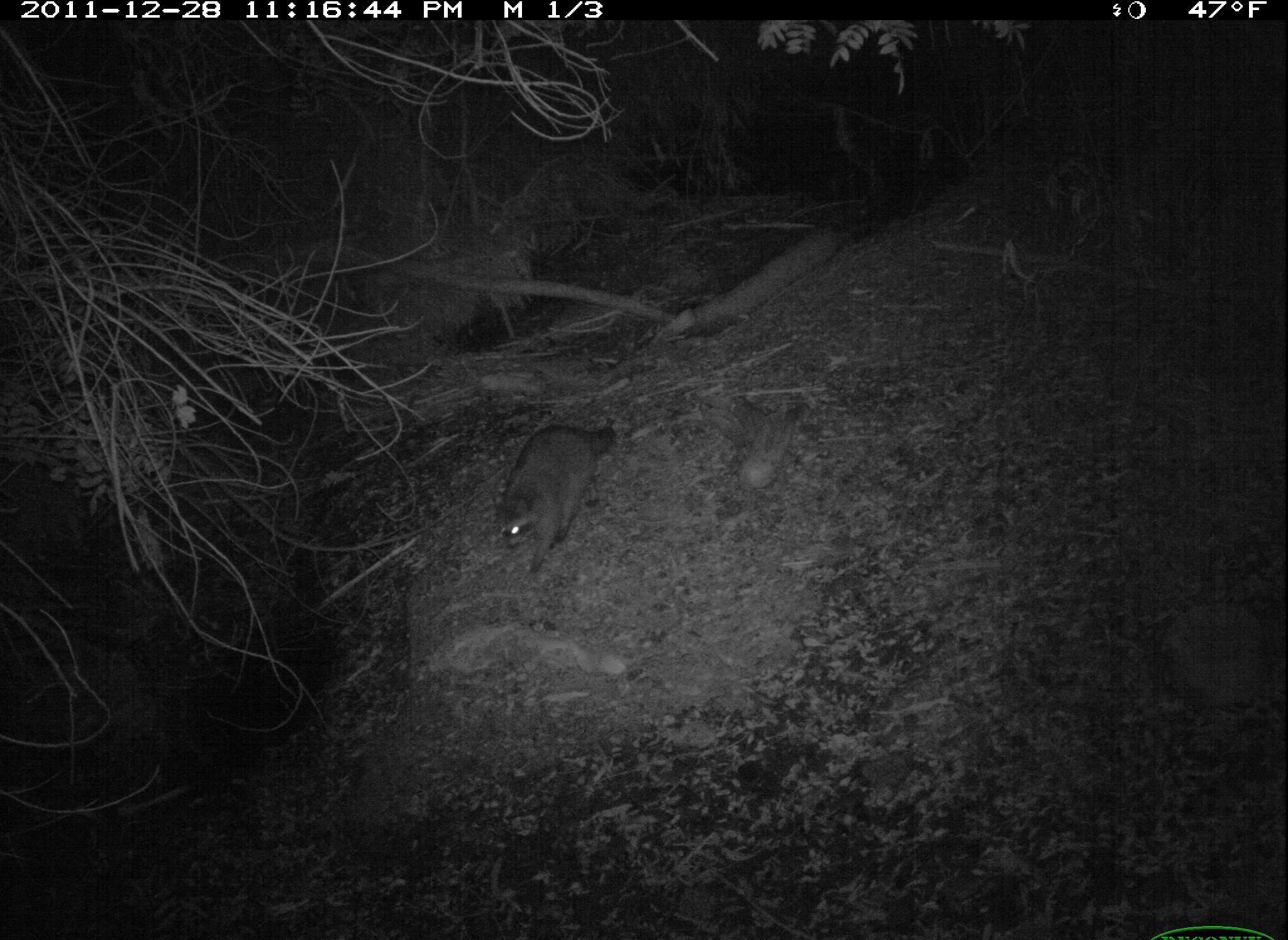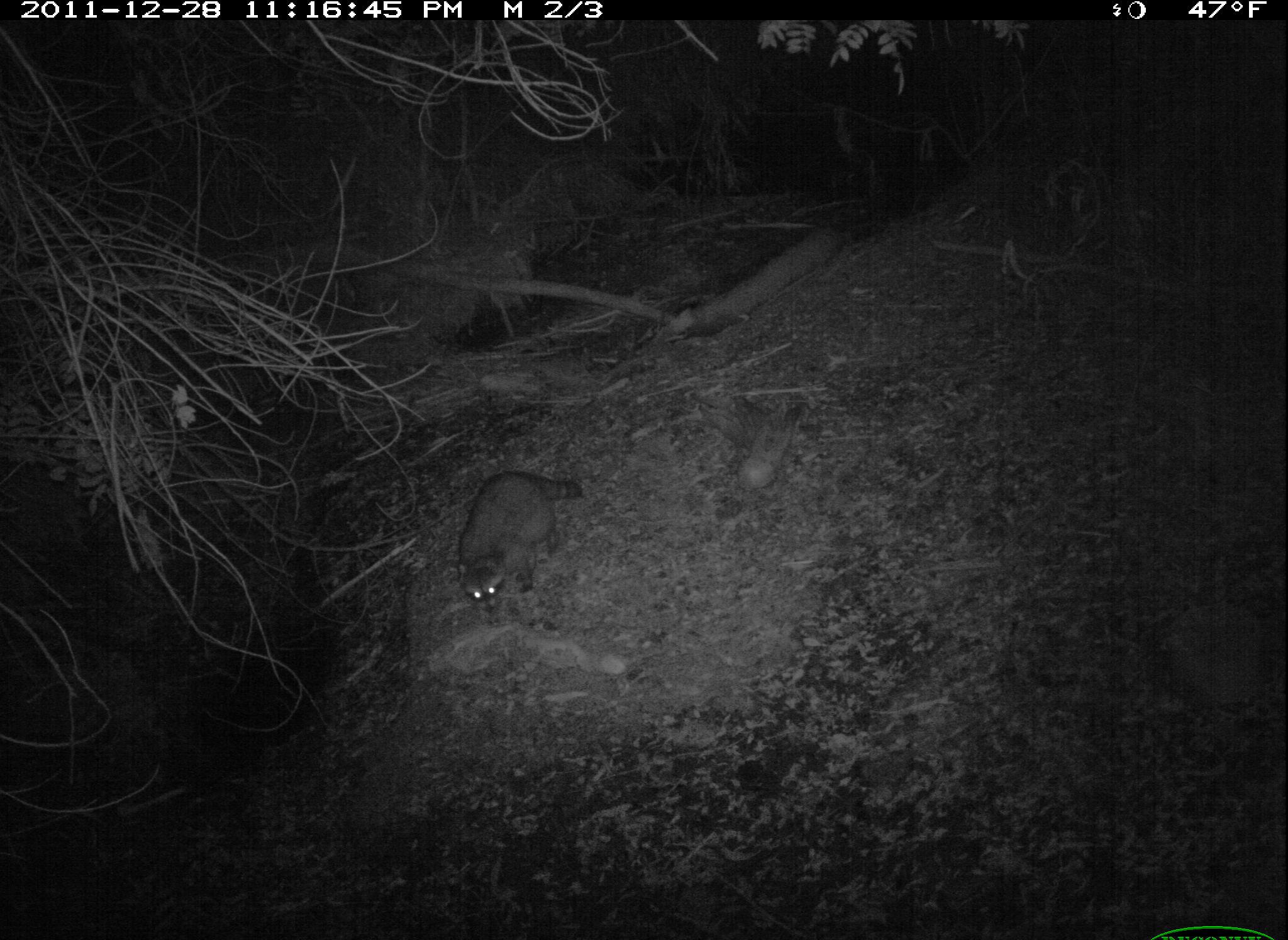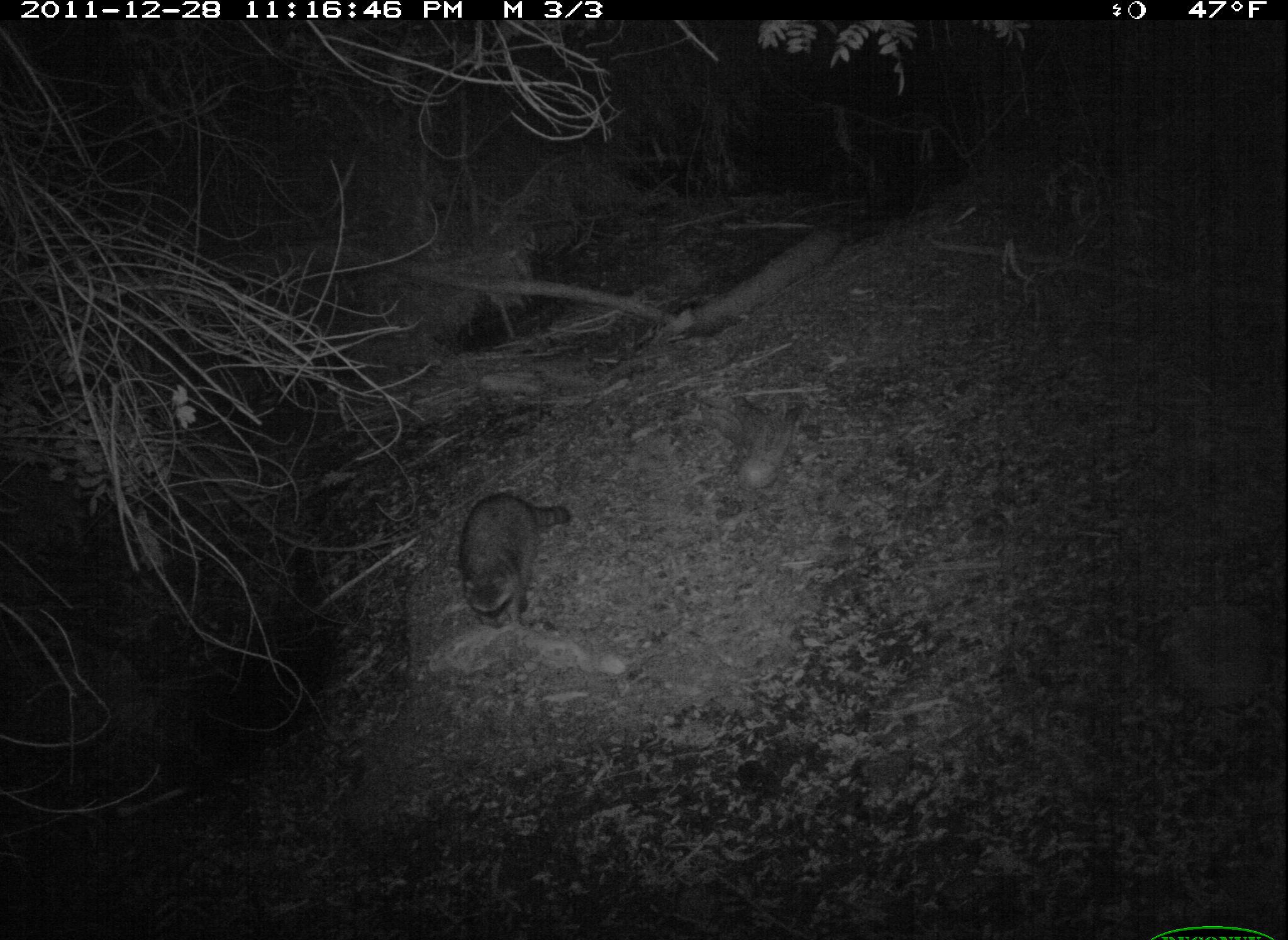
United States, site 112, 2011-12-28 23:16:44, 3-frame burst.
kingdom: Animalia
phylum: Chordata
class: Mammalia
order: Carnivora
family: Procyonidae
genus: Procyon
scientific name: Procyon lotor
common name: raccoon